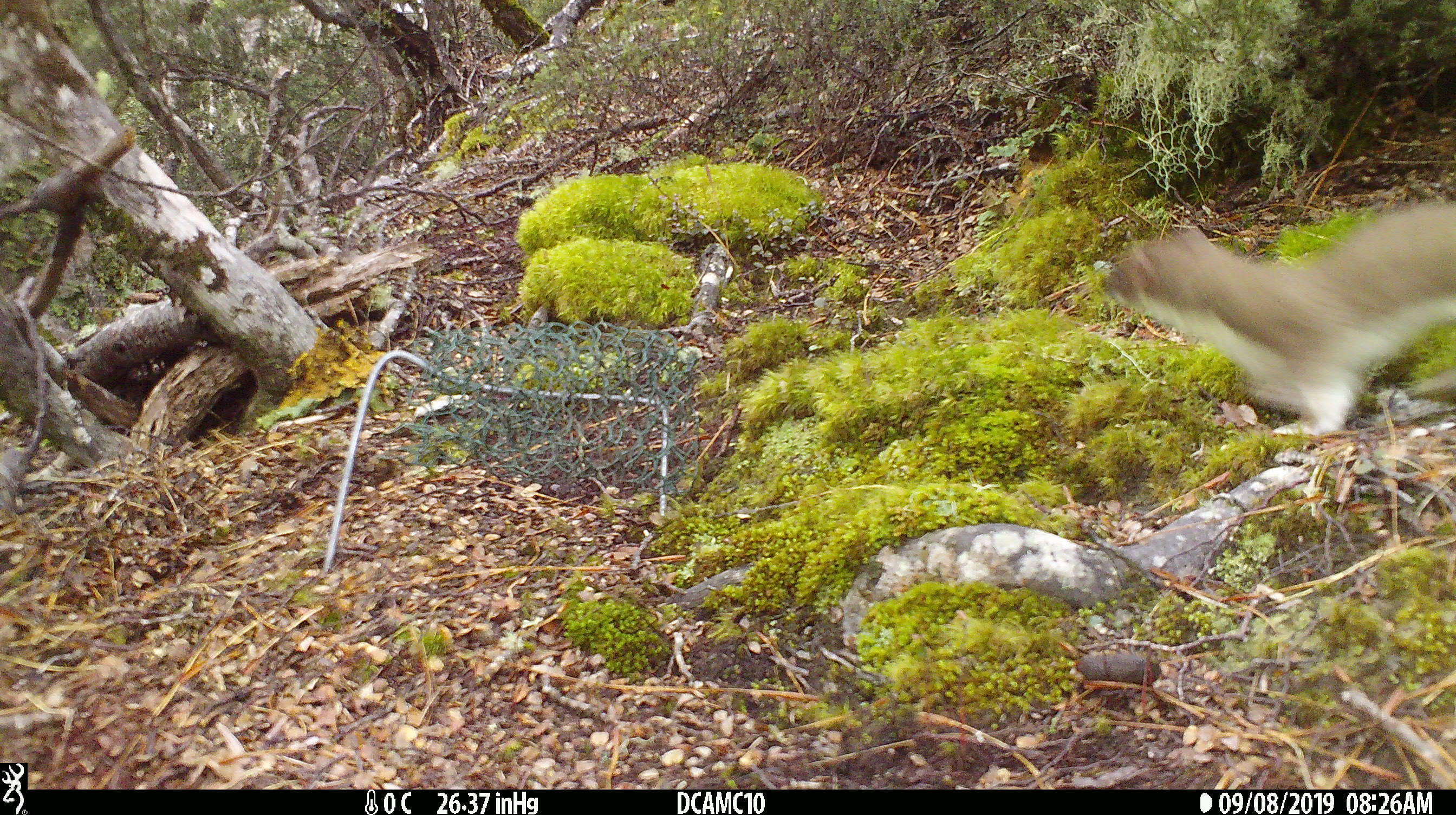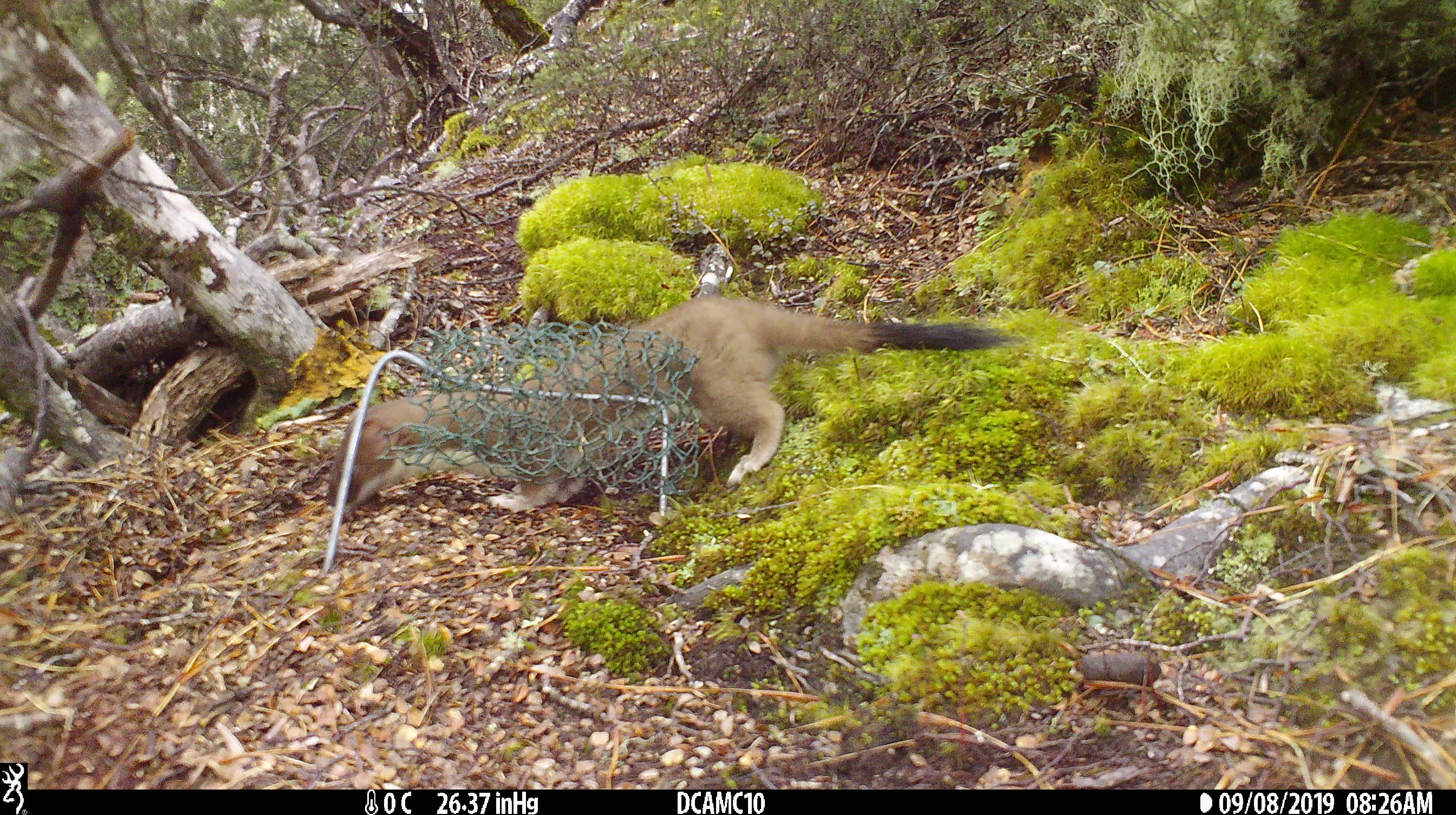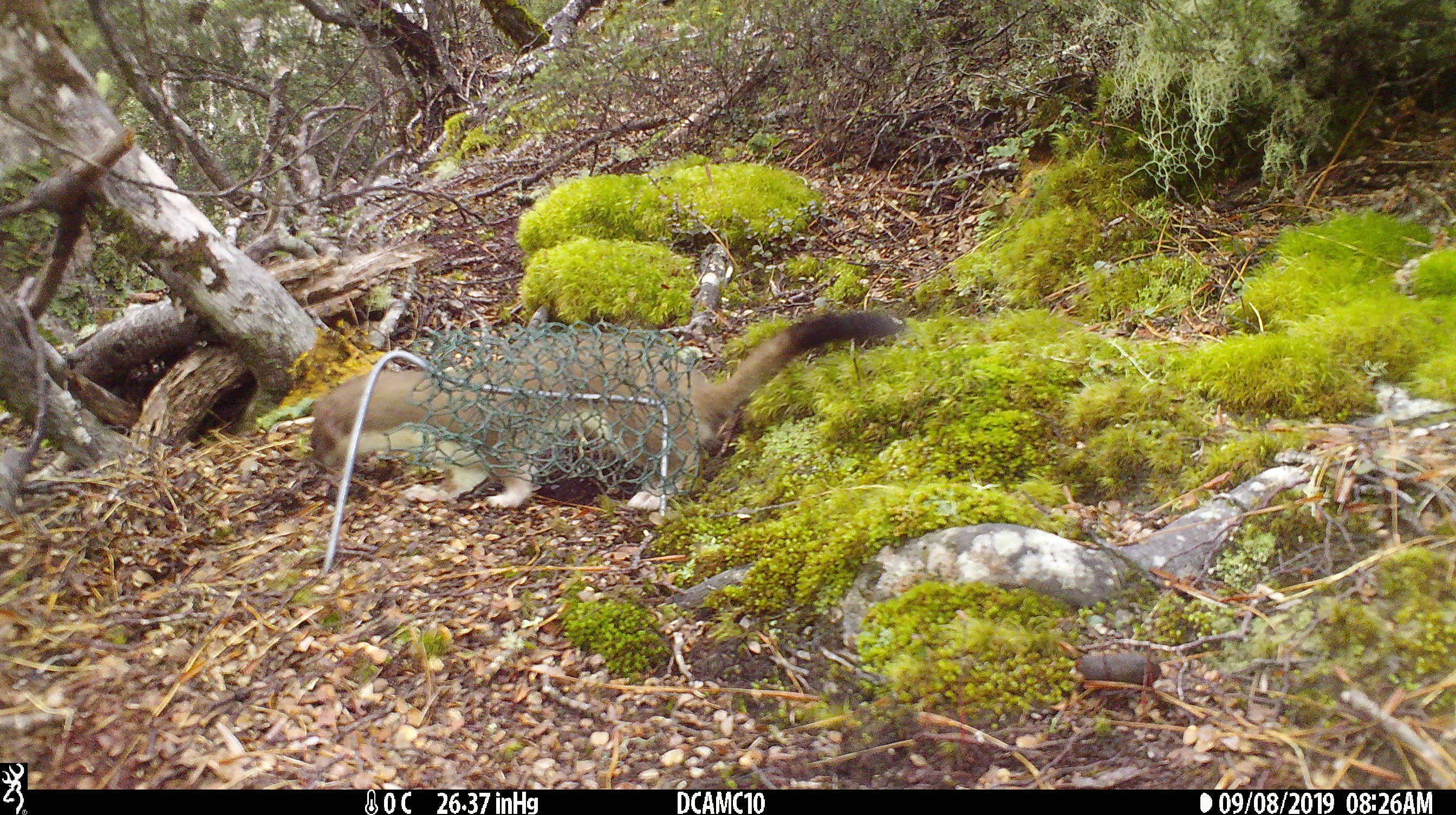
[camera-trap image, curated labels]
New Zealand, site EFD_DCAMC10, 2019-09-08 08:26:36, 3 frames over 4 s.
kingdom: Animalia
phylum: Chordata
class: Mammalia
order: Carnivora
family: Mustelidae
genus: Mustela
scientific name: Mustela erminea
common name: stoat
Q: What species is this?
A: Stoat (Mustela erminea).